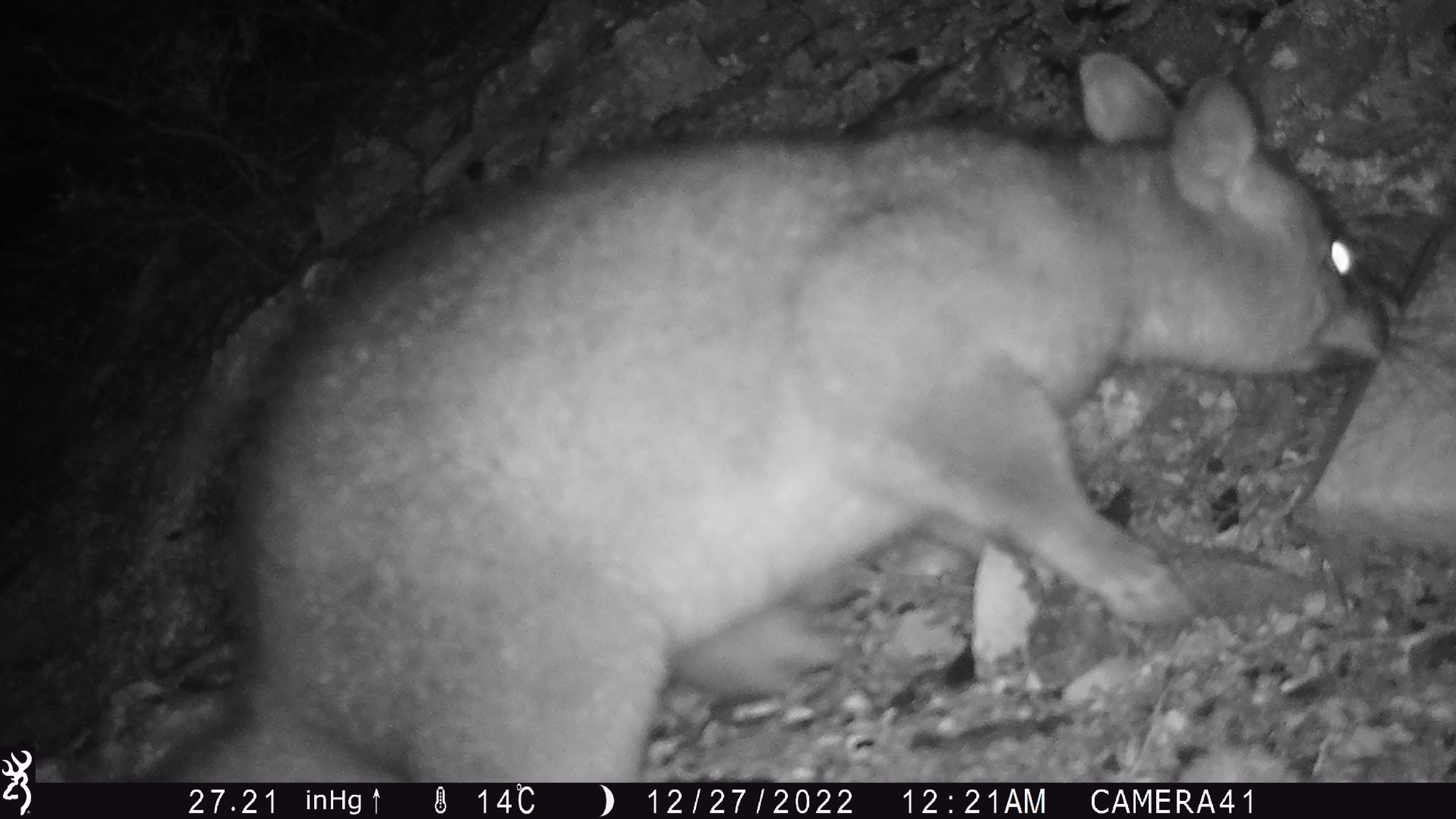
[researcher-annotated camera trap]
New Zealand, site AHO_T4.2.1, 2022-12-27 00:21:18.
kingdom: Animalia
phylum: Chordata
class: Mammalia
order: Diprotodontia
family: Phalangeridae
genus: Trichosurus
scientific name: Trichosurus vulpecula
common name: common brushtail possum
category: possum